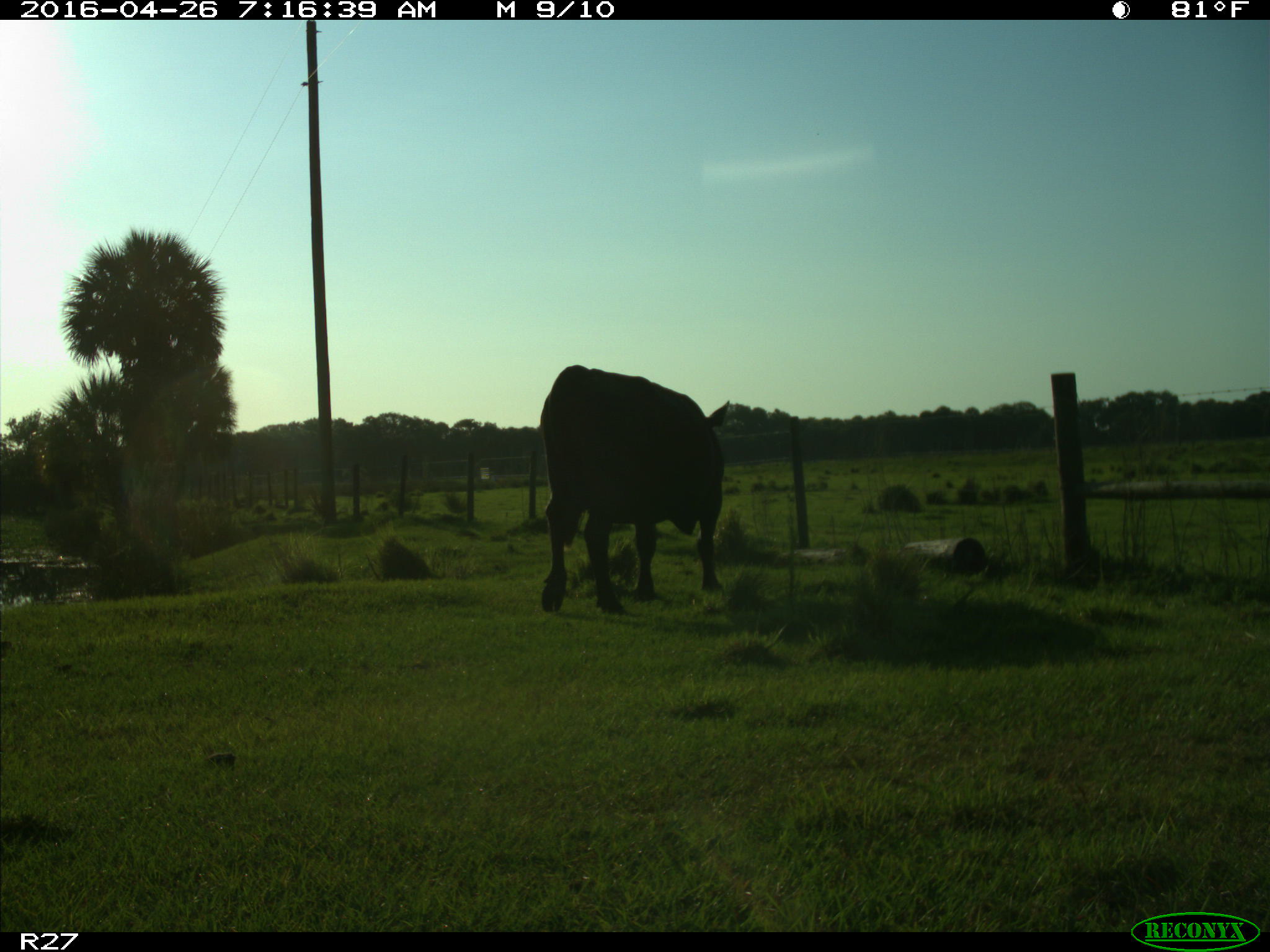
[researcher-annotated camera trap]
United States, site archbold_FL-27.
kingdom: Animalia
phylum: Chordata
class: Mammalia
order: Artiodactyla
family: Bovidae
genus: Bos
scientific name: Bos taurus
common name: domestic cow